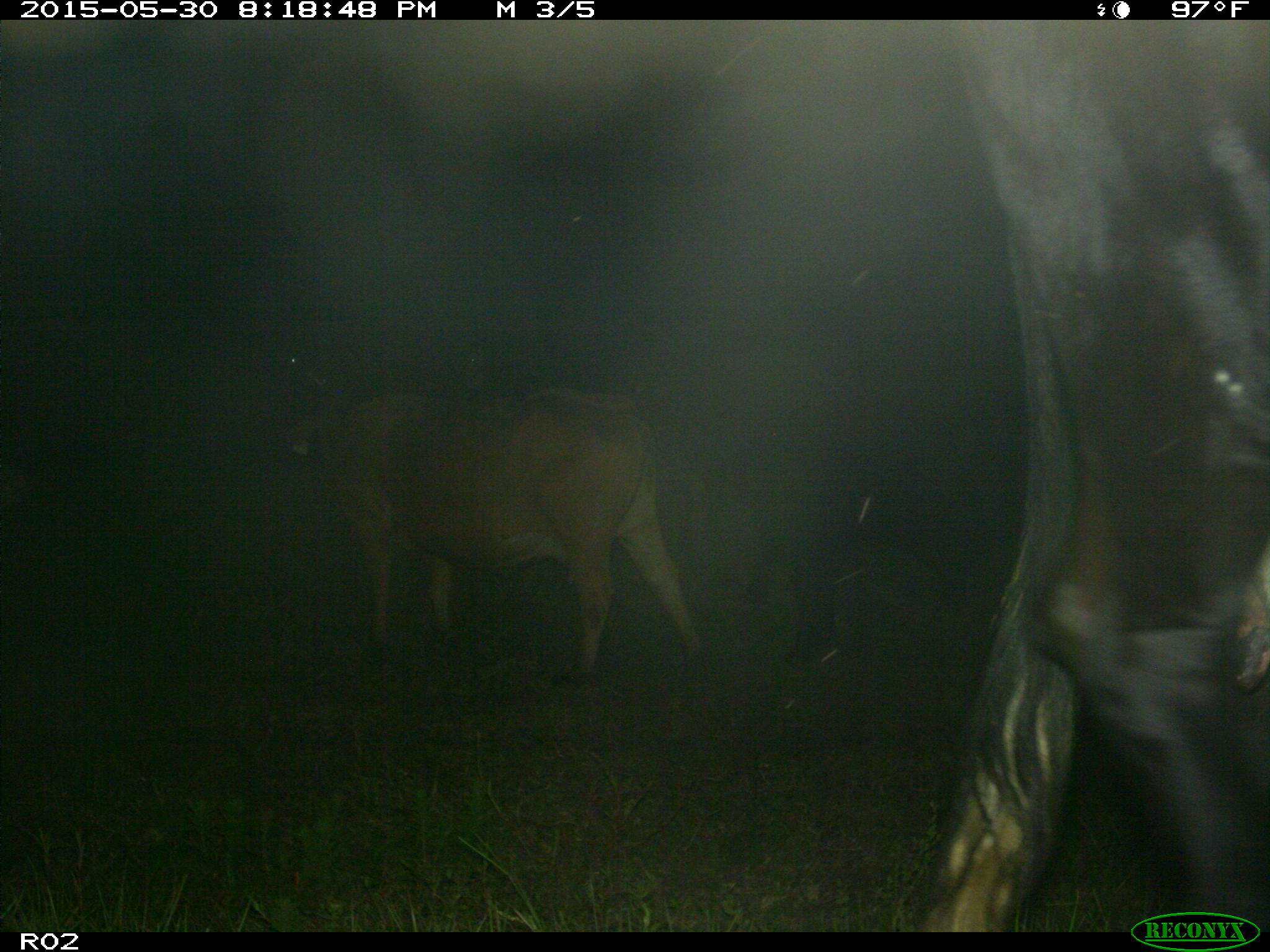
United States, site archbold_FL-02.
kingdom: Animalia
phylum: Chordata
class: Mammalia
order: Artiodactyla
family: Bovidae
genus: Bos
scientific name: Bos taurus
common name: domestic cow